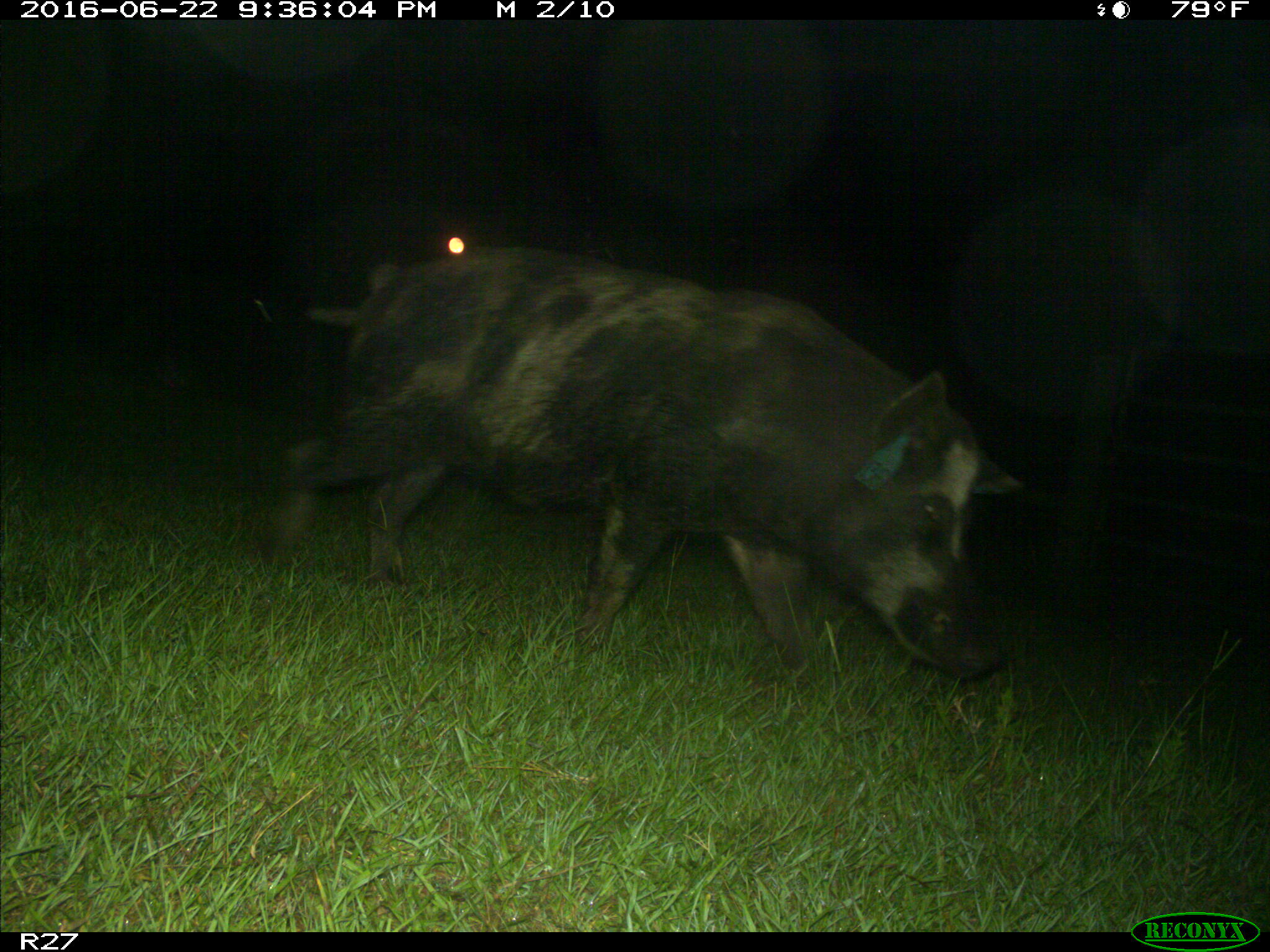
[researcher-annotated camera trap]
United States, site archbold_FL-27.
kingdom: Animalia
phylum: Chordata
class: Mammalia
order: Artiodactyla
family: Suidae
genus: Sus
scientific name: Sus scrofa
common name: wild boar